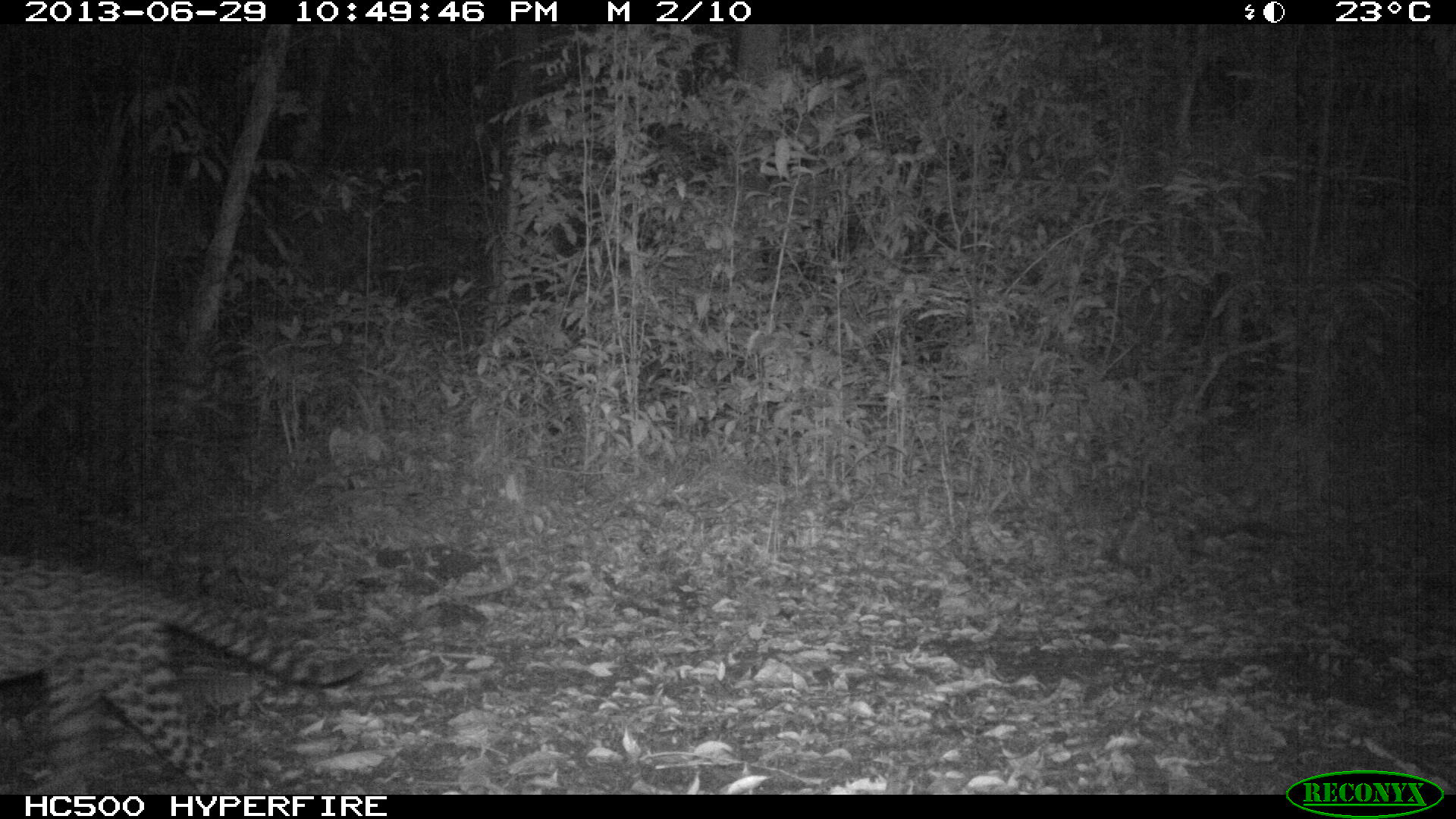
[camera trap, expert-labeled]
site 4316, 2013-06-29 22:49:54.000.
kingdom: Animalia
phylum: Chordata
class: Mammalia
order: Carnivora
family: Felidae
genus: Leopardus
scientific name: Leopardus pardalis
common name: ocelot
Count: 1.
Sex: male.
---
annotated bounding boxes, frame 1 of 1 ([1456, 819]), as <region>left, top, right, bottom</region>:
leopardus pardalis: <region>0, 551, 368, 794</region>